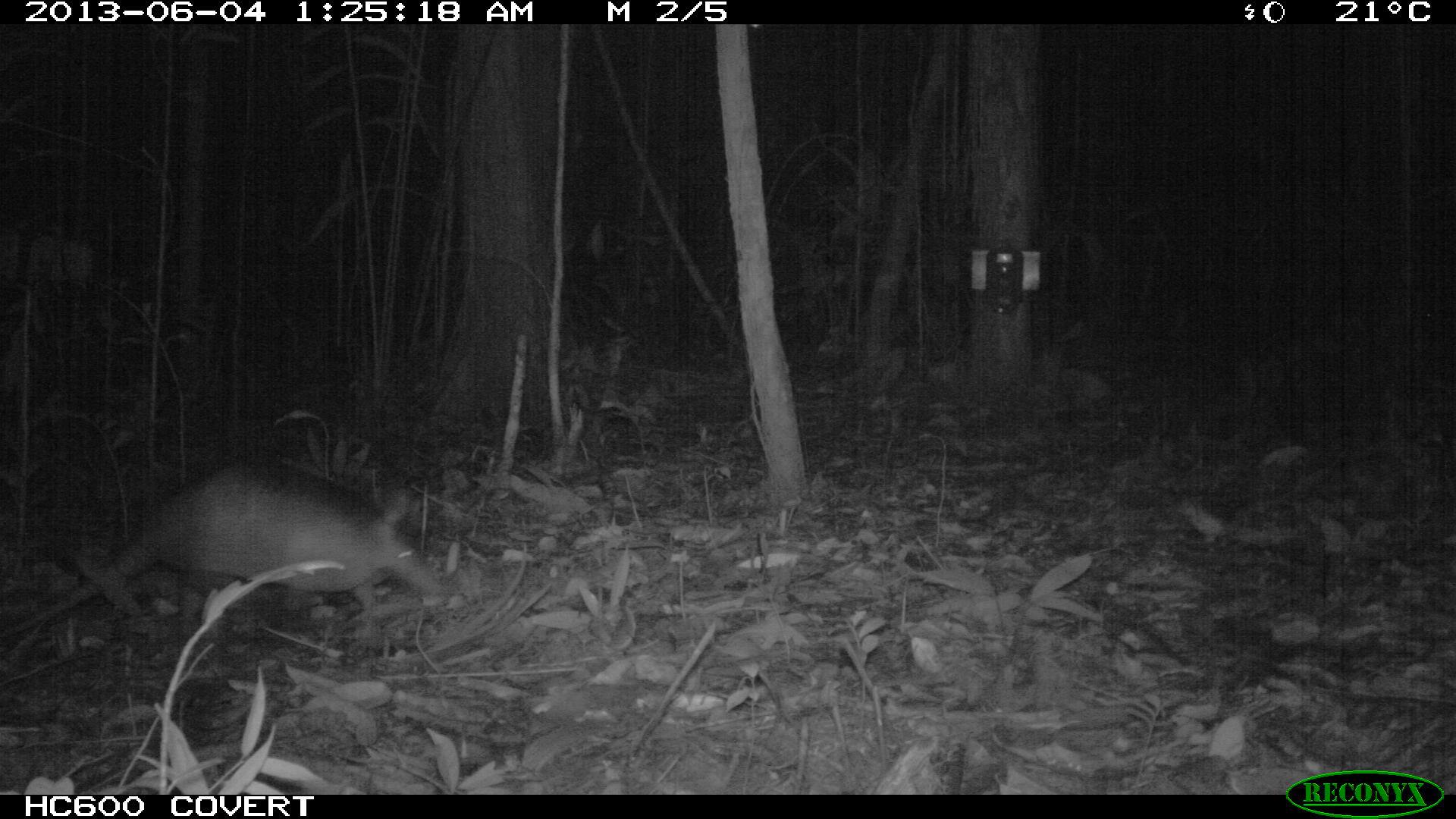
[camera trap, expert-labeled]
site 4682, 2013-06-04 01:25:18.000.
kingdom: Animalia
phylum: Chordata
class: Mammalia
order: Cingulata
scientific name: Cingulata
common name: armadillo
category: unknown armadillo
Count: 1.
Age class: adult.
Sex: female.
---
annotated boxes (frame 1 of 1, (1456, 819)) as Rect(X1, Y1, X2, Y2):
unknown armadillo: Rect(0, 457, 442, 640)